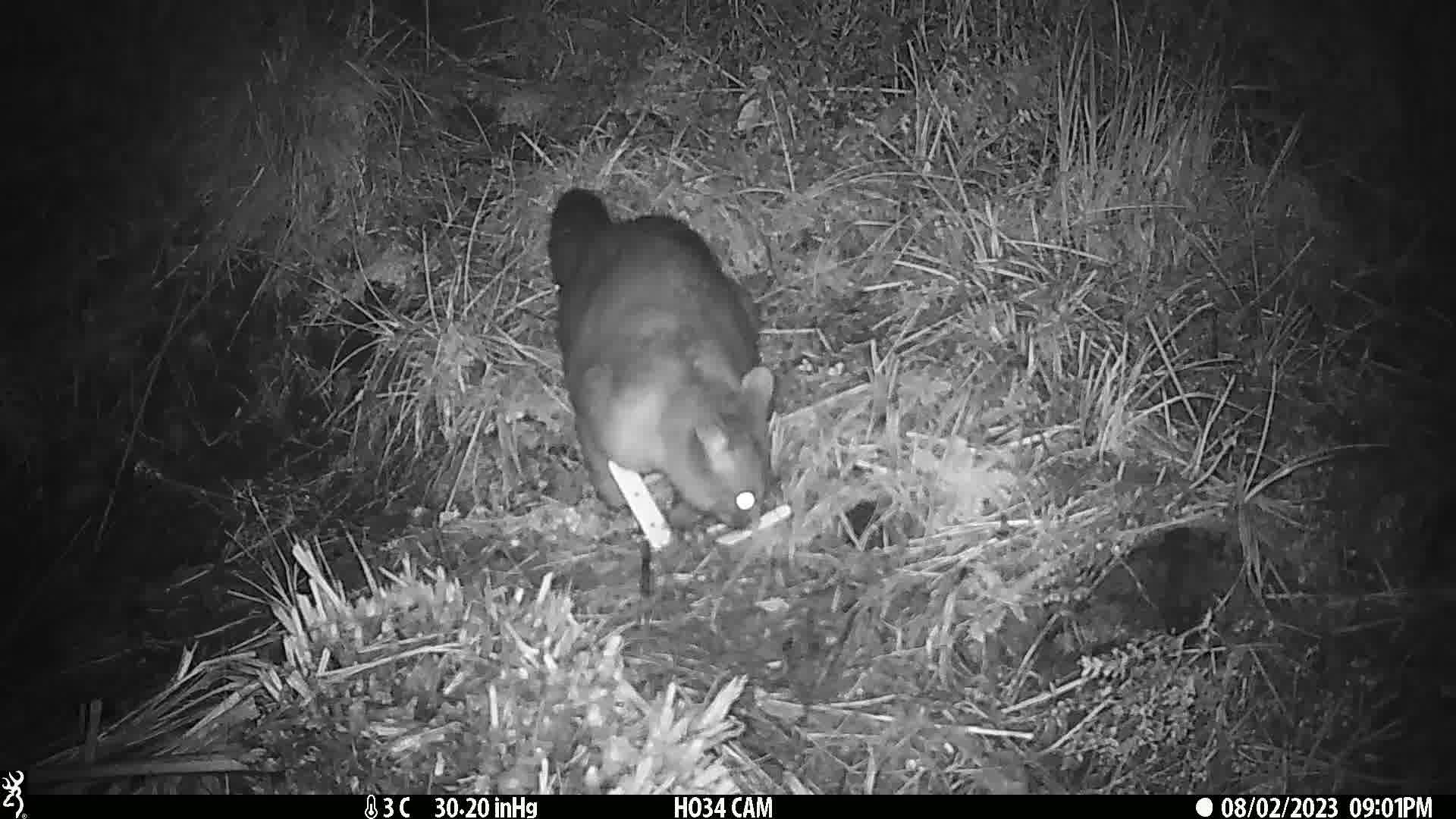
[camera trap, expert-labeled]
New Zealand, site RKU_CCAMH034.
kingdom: Animalia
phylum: Chordata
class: Mammalia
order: Diprotodontia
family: Phalangeridae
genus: Trichosurus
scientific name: Trichosurus vulpecula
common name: common brushtail possum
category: possum